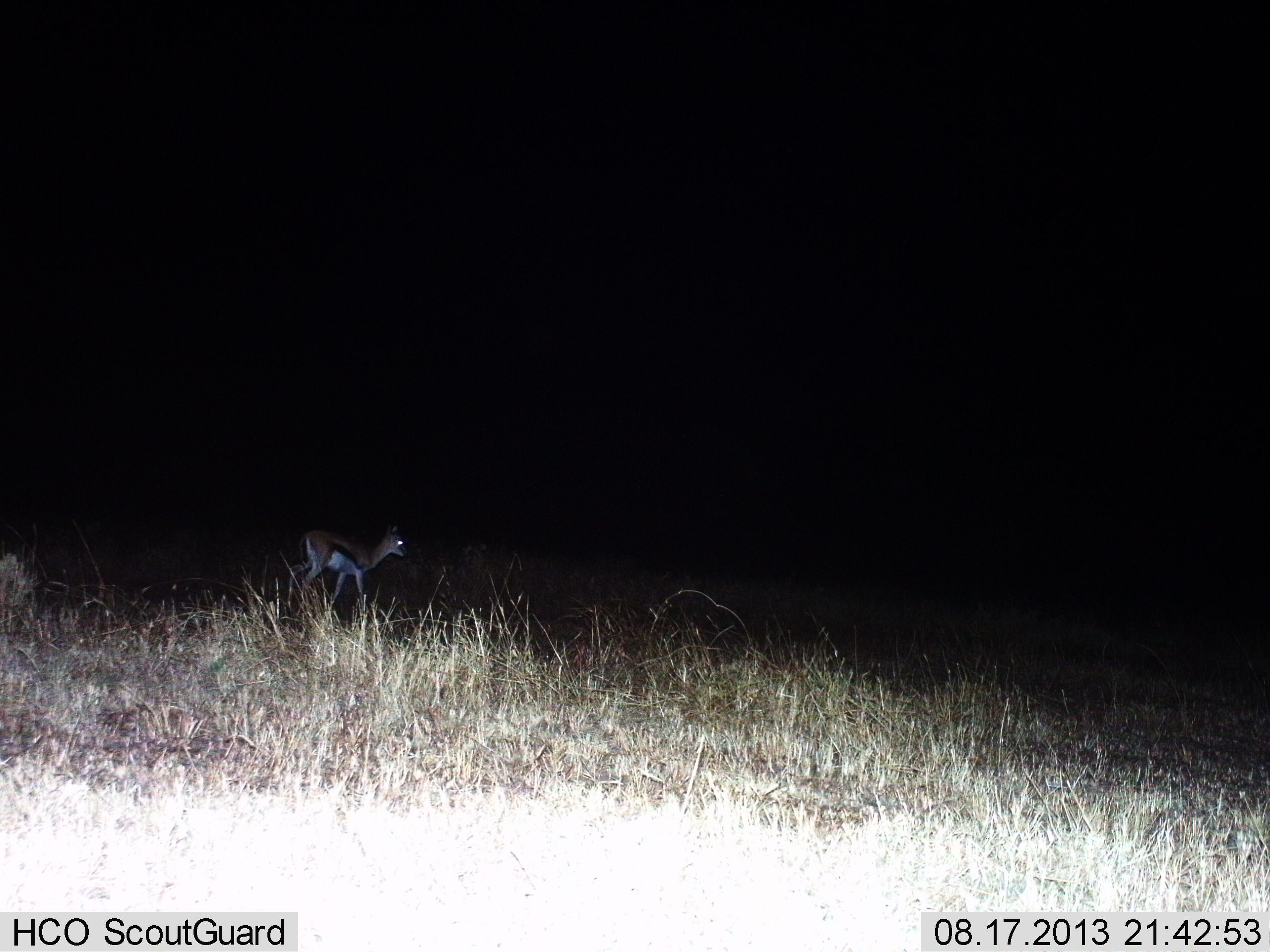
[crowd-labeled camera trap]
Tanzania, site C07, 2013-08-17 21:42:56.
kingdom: Animalia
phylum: Chordata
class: Mammalia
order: Artiodactyla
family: Bovidae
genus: Eudorcas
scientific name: Eudorcas thomsonii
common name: thomson's gazelle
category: gazellethomsons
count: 1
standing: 22%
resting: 0%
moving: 78%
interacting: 0%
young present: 0%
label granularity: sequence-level